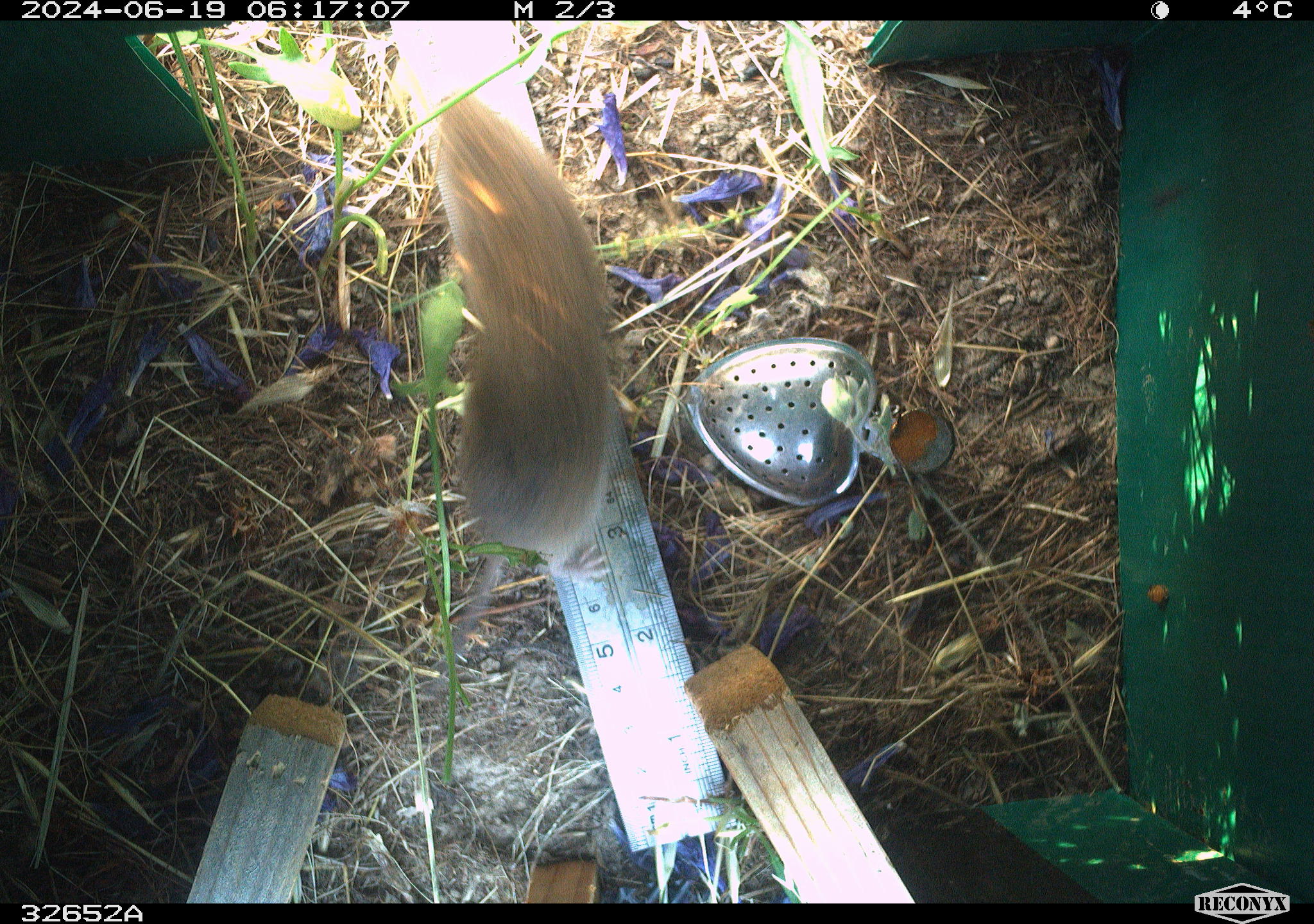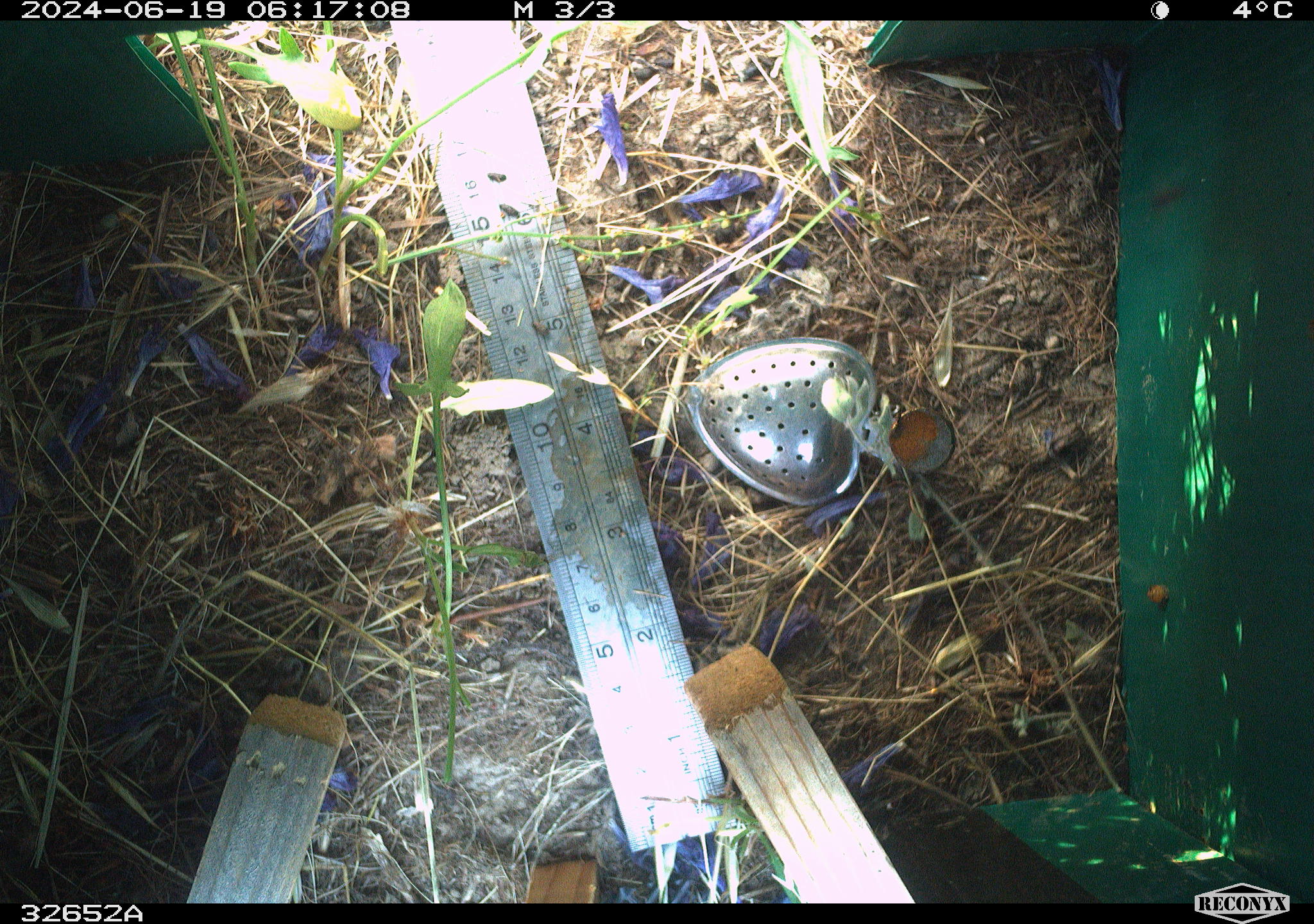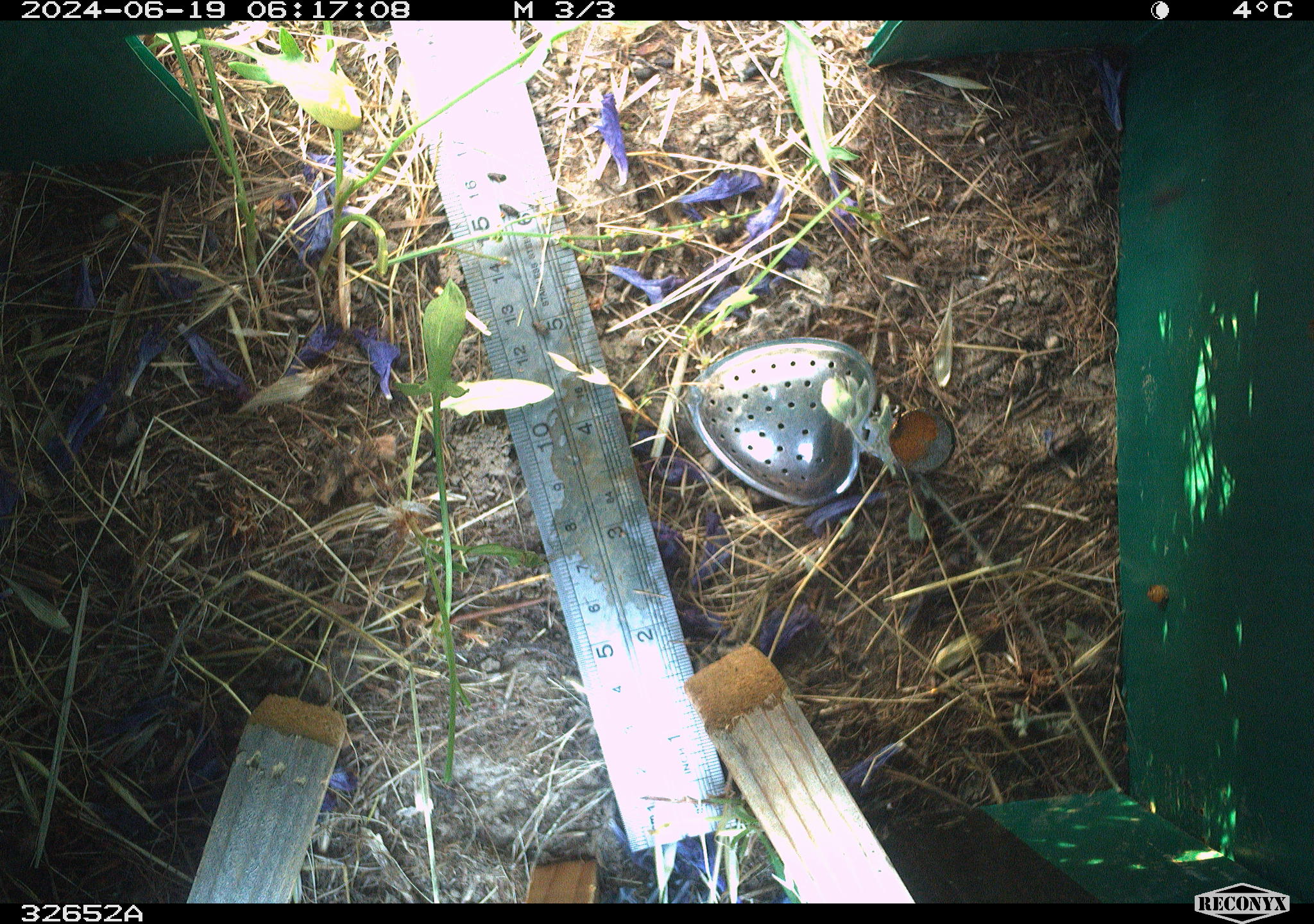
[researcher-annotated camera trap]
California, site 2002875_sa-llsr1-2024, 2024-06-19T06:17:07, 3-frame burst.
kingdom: Animalia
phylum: Chordata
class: Mammalia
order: Rodentia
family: Cricetidae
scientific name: Arvicolinae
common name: voles, lemmings, and muskrats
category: arvicolinae subfamily